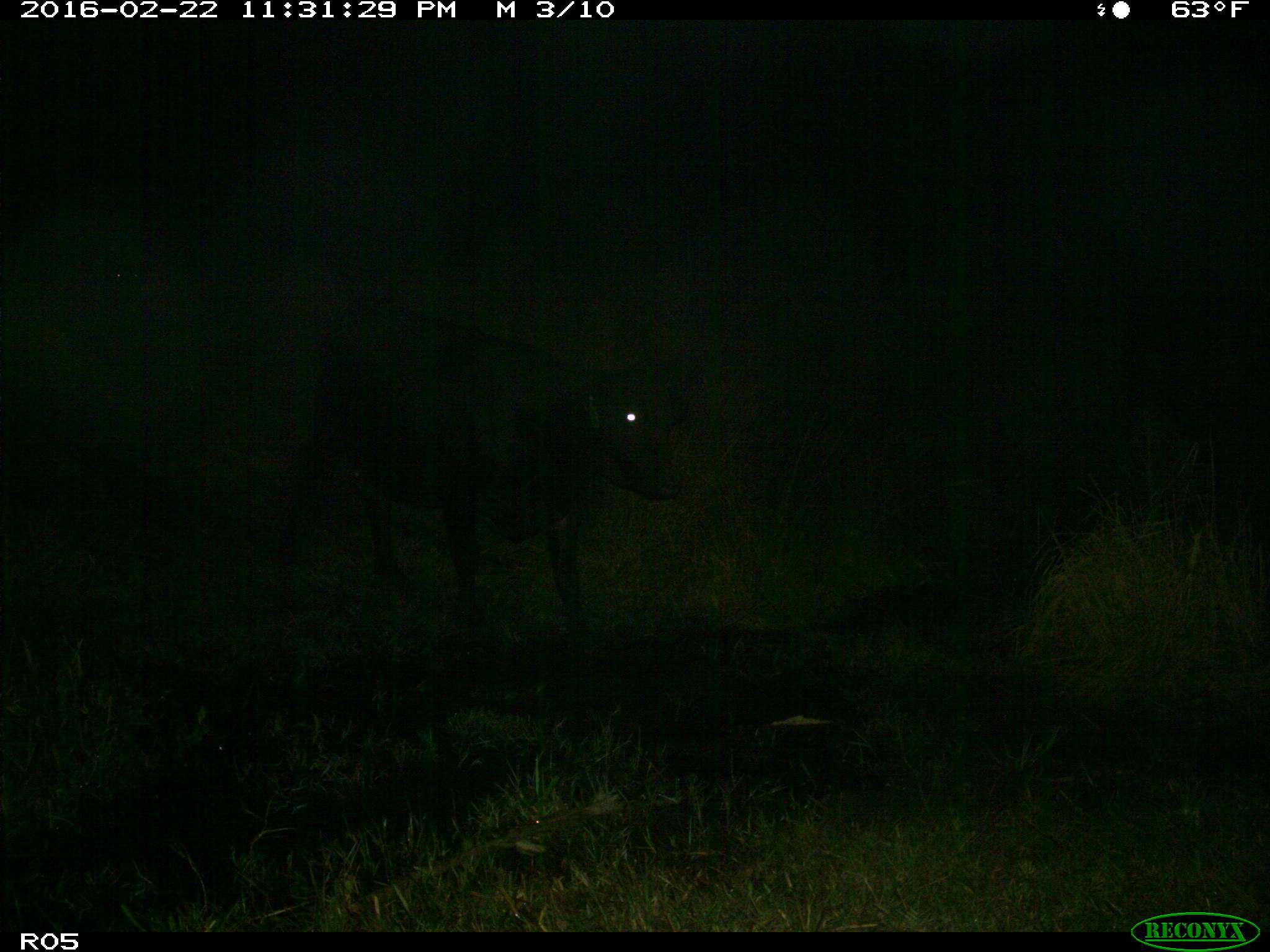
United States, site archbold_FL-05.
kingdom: Animalia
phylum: Chordata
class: Mammalia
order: Artiodactyla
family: Bovidae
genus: Bos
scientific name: Bos taurus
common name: domestic cow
Bos taurus (domestic cow).